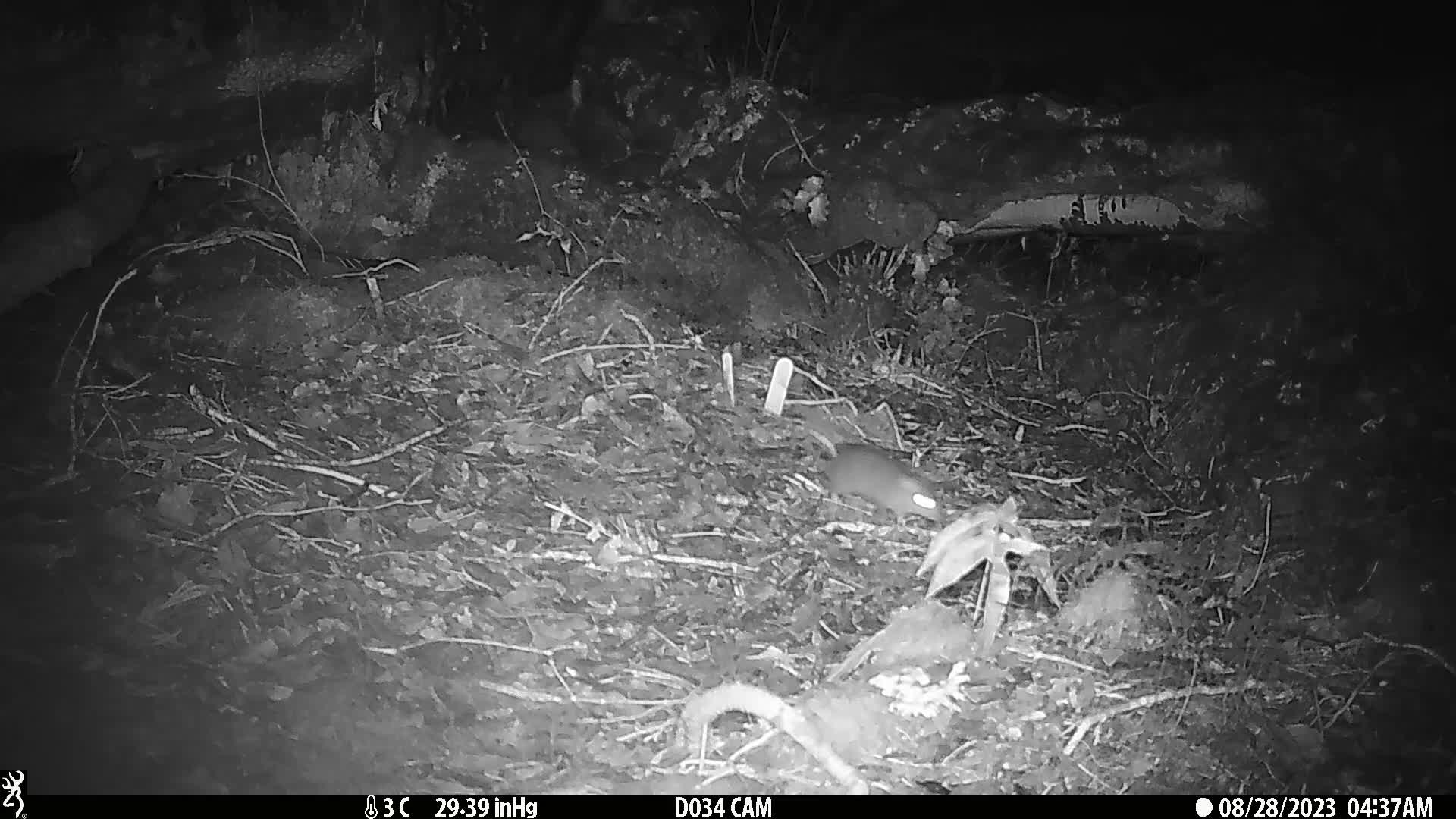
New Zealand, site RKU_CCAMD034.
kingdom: Animalia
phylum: Chordata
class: Mammalia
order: Rodentia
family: Muridae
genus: Rattus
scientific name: Rattus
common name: rat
Rat (Rattus).